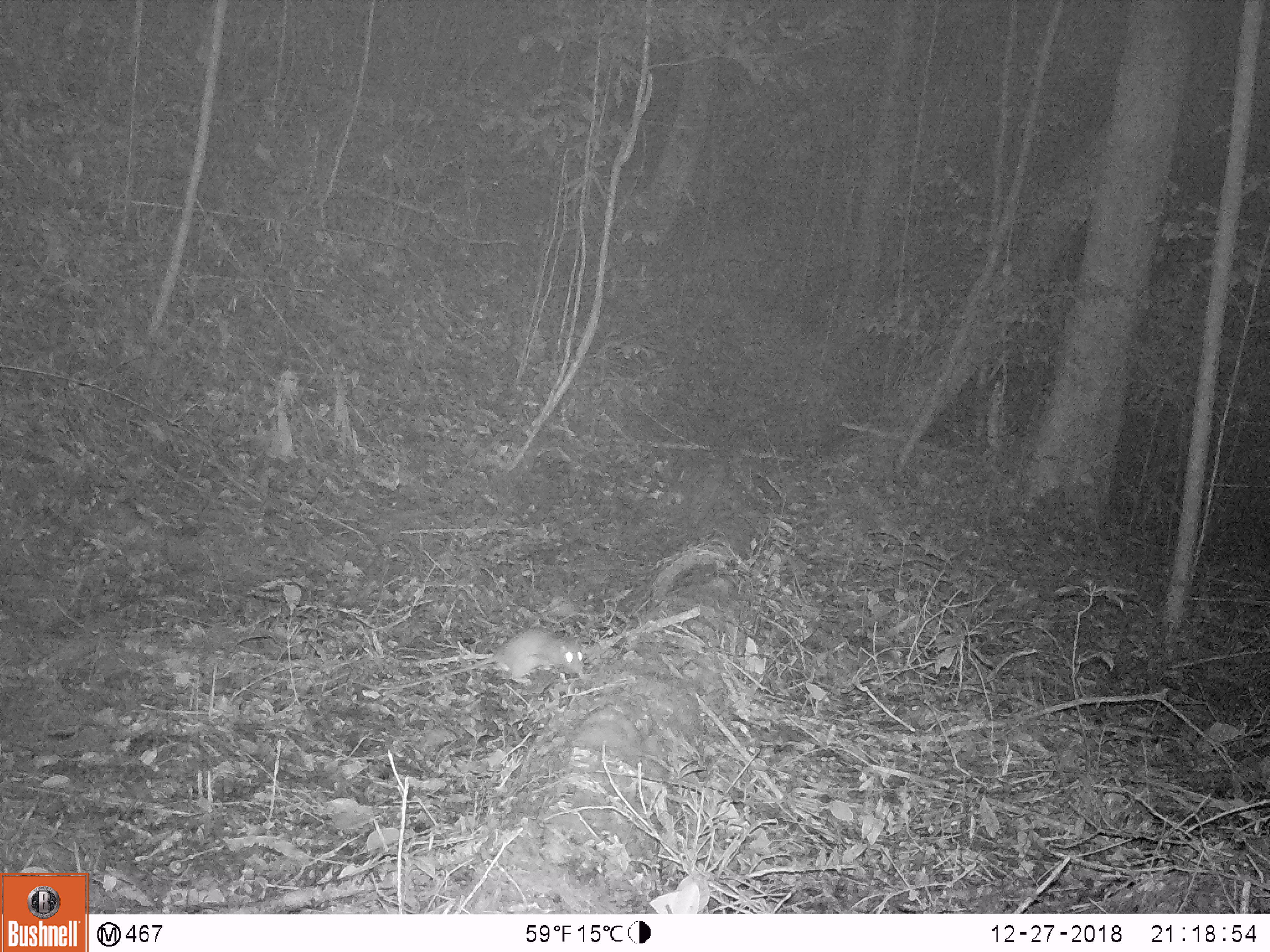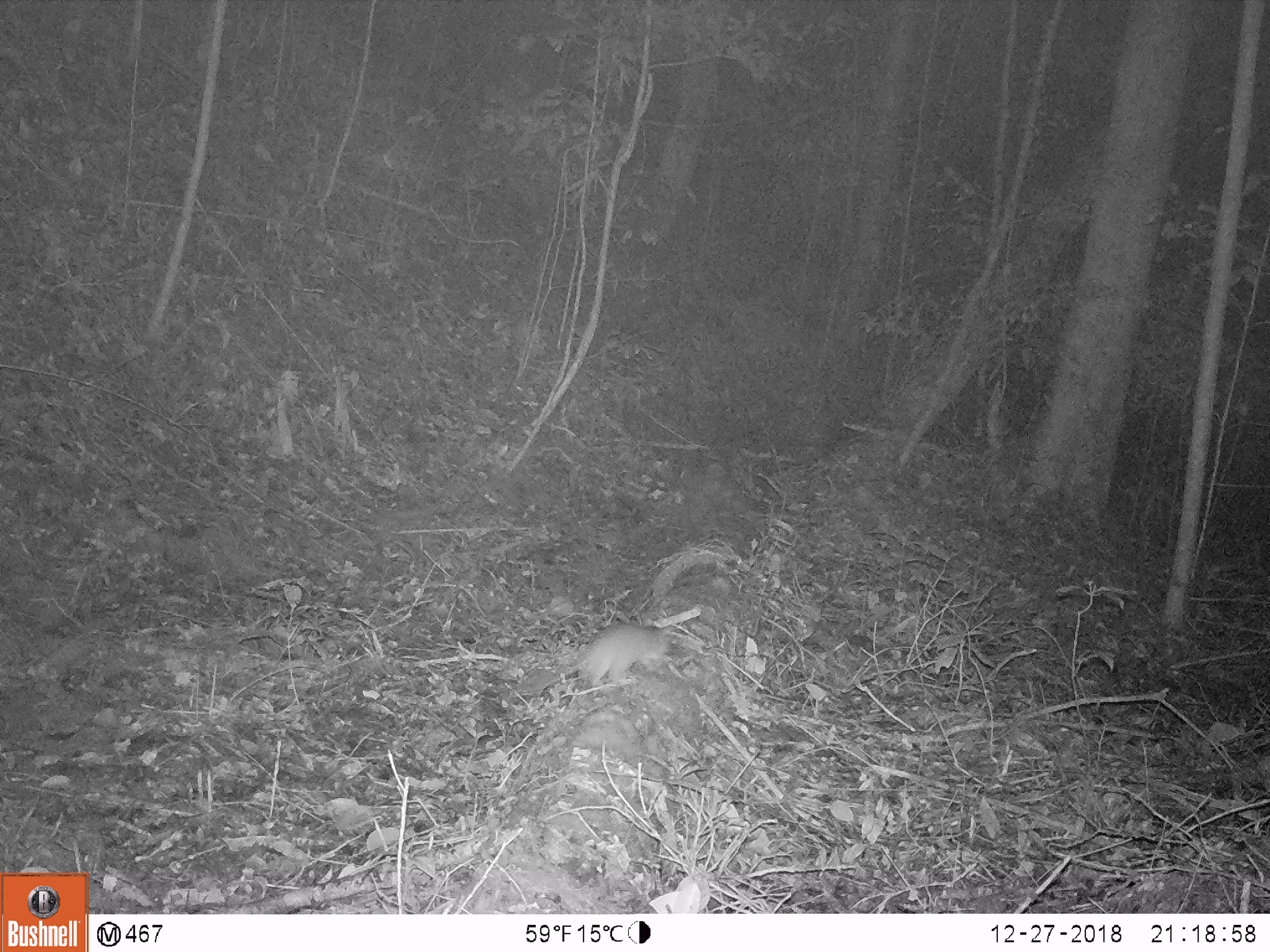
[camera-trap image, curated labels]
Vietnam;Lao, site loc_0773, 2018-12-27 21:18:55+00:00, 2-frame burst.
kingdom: Animalia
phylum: Chordata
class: Mammalia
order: Rodentia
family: Muridae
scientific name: Muridae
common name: old-world mice and rats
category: unidentified murid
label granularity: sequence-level